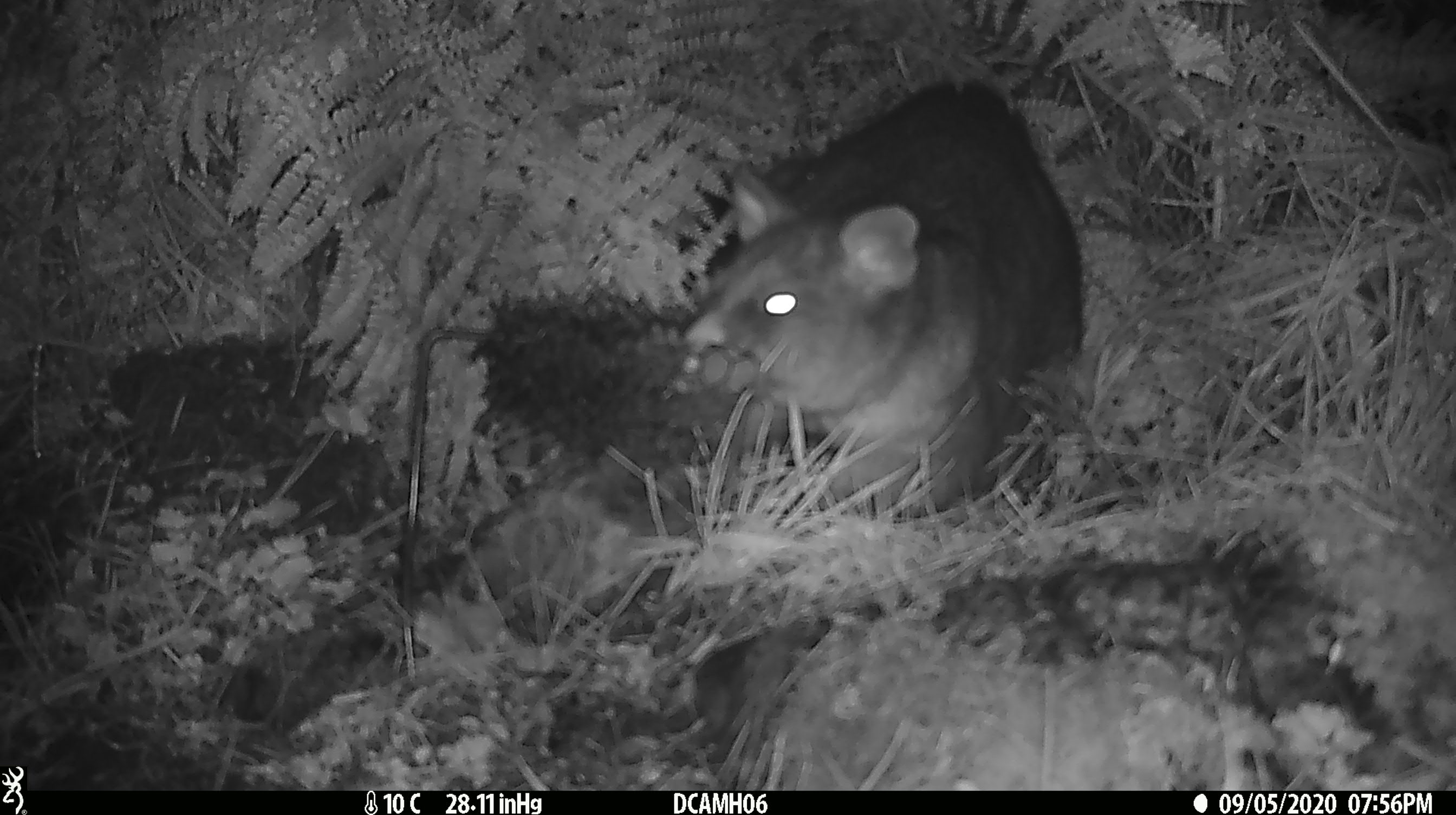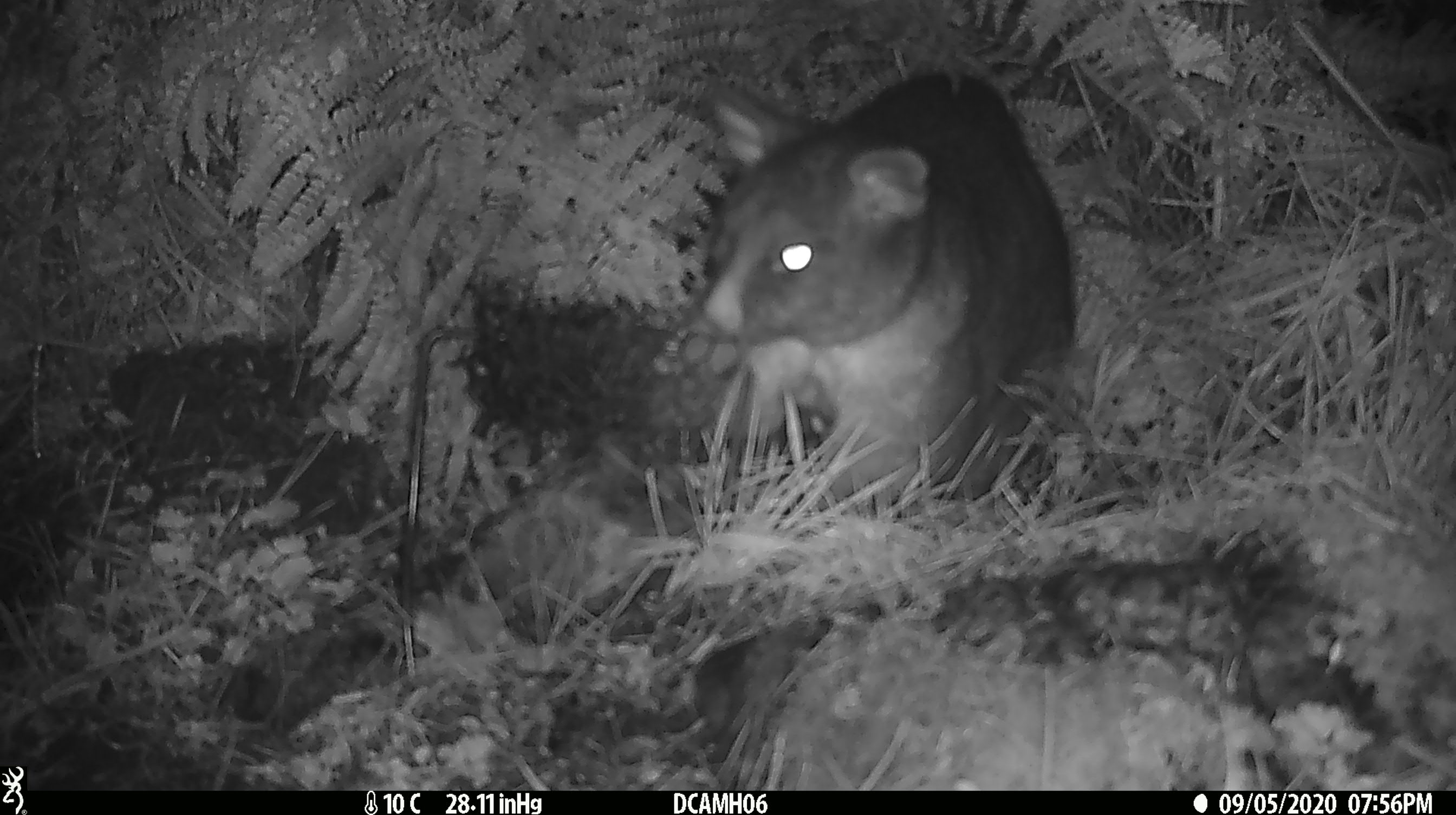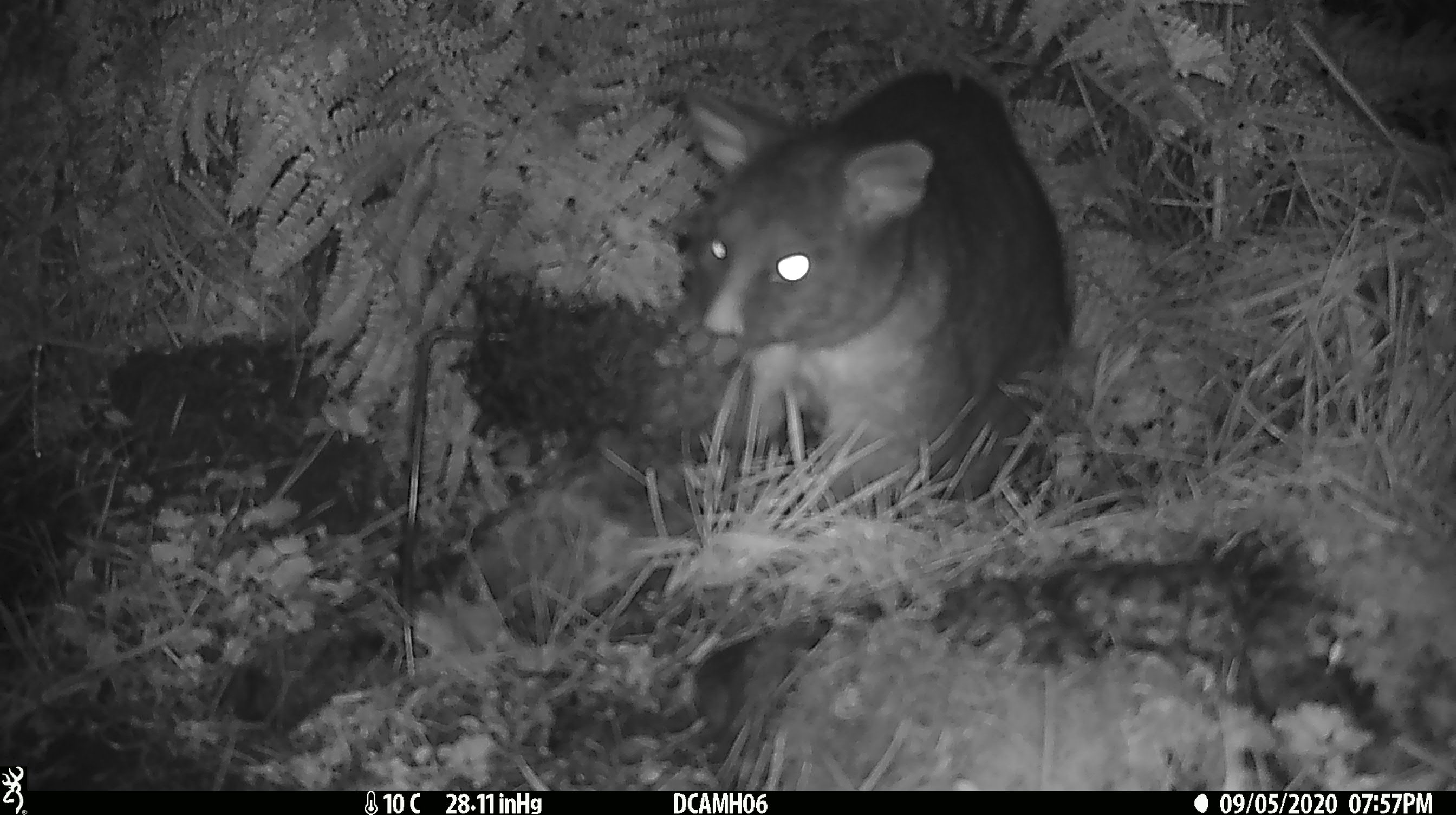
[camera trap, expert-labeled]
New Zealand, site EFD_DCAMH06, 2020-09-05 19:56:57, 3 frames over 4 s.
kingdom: Animalia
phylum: Chordata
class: Mammalia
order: Diprotodontia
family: Phalangeridae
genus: Trichosurus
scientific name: Trichosurus vulpecula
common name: common brushtail possum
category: possum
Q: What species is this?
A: Possum (common brushtail possum) (Trichosurus vulpecula).